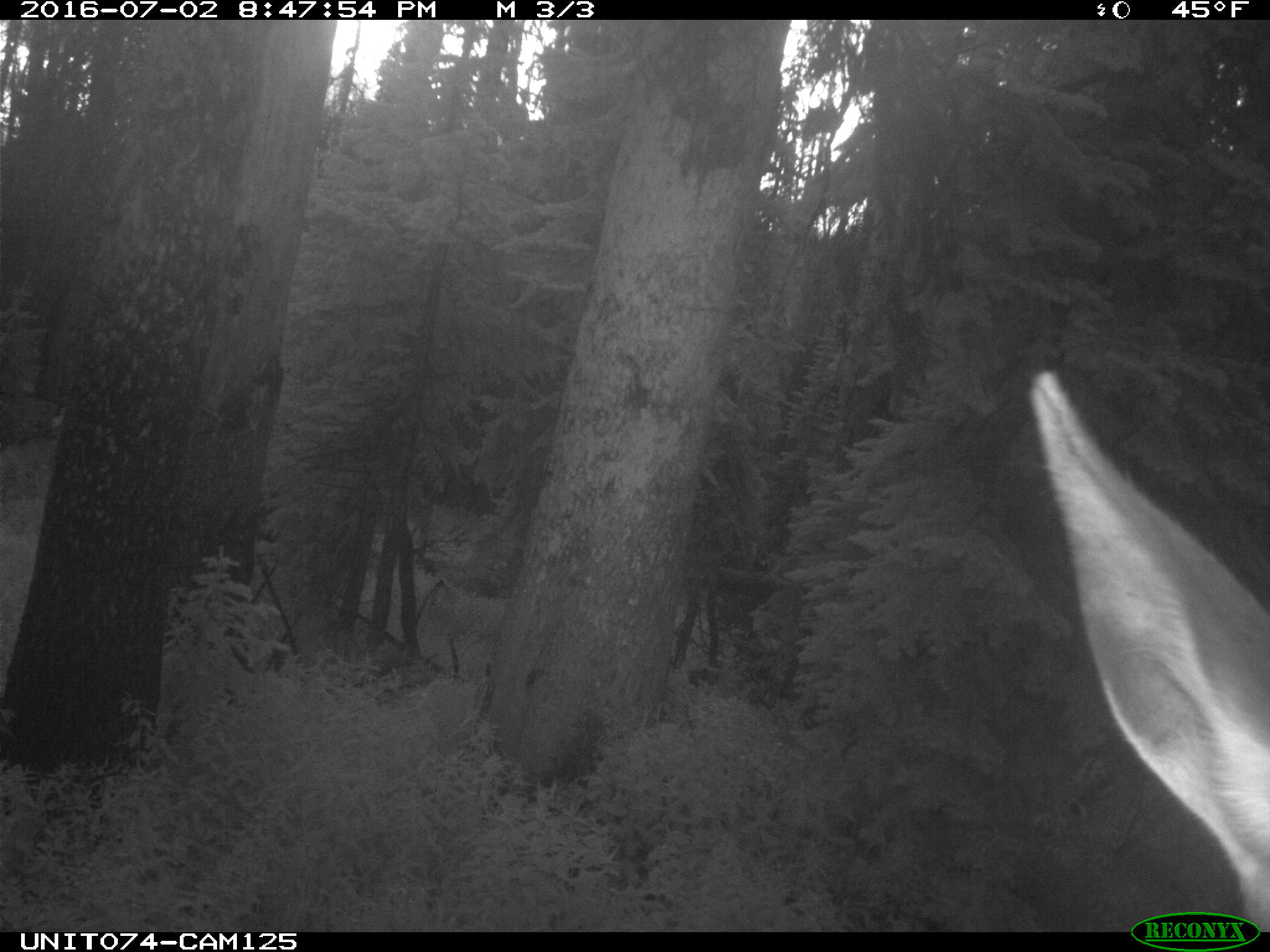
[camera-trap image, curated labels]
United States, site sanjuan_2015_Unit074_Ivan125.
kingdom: Animalia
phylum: Chordata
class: Mammalia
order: Artiodactyla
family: Cervidae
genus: Cervus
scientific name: Cervus elaphus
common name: red deer